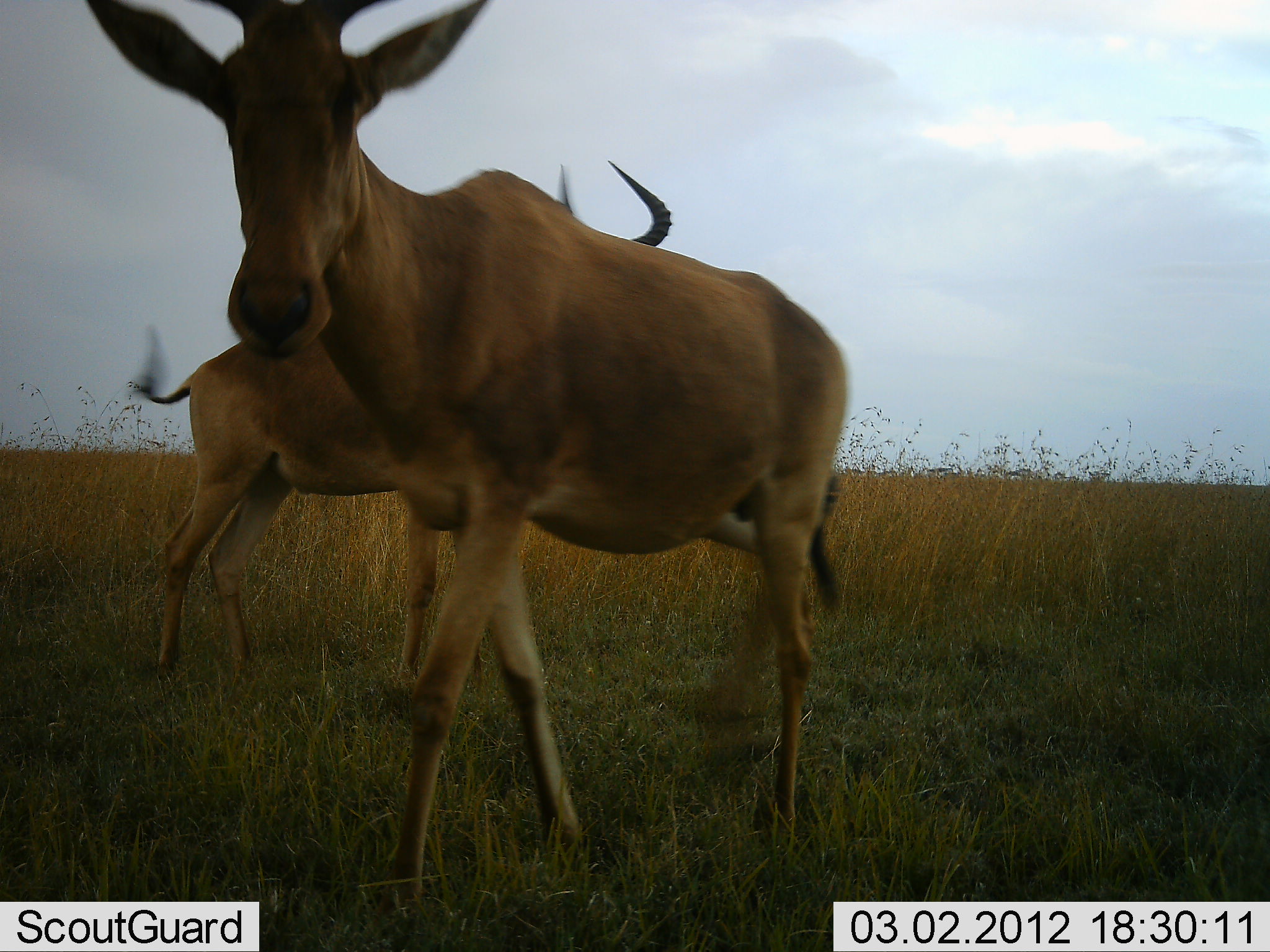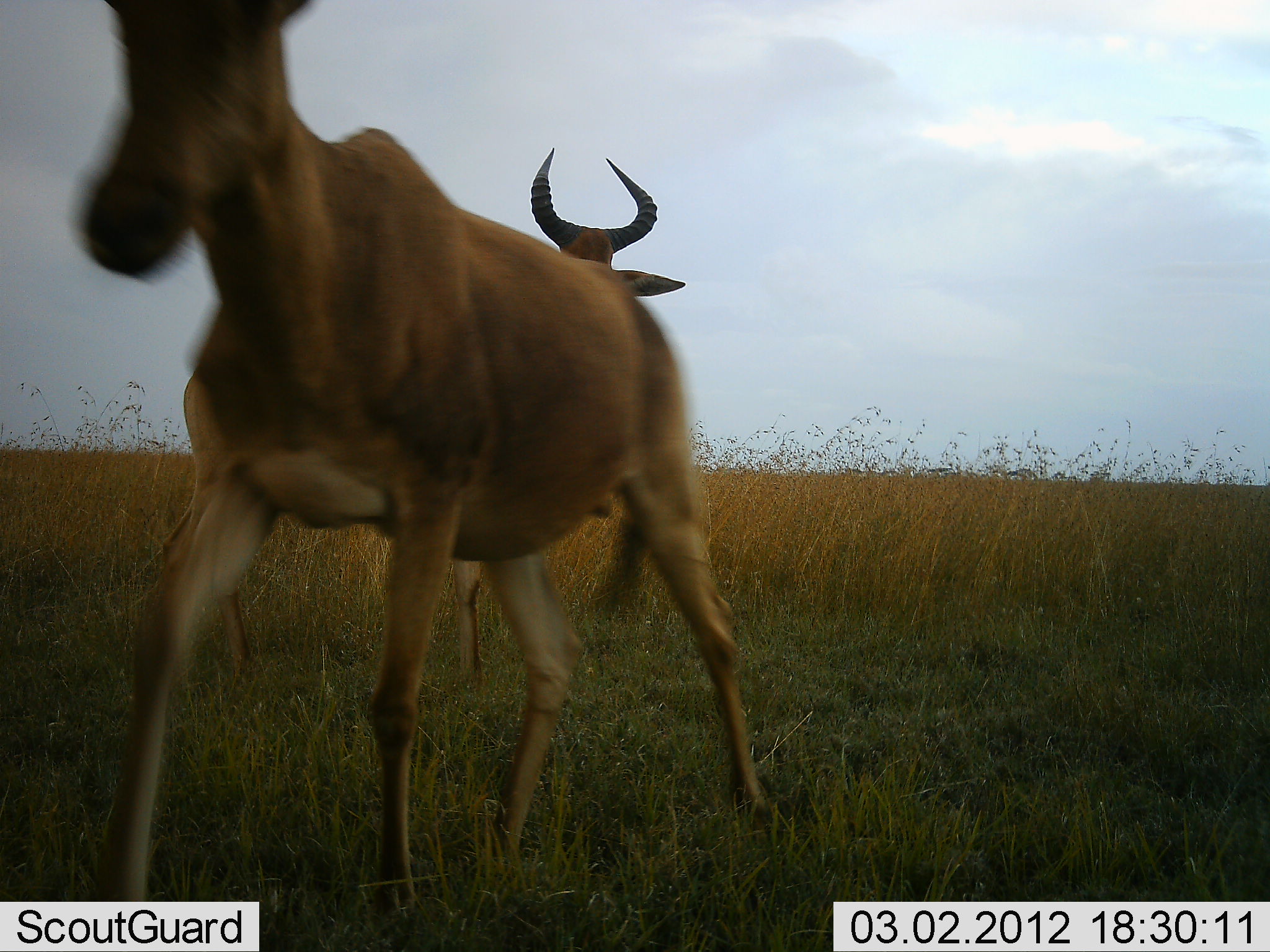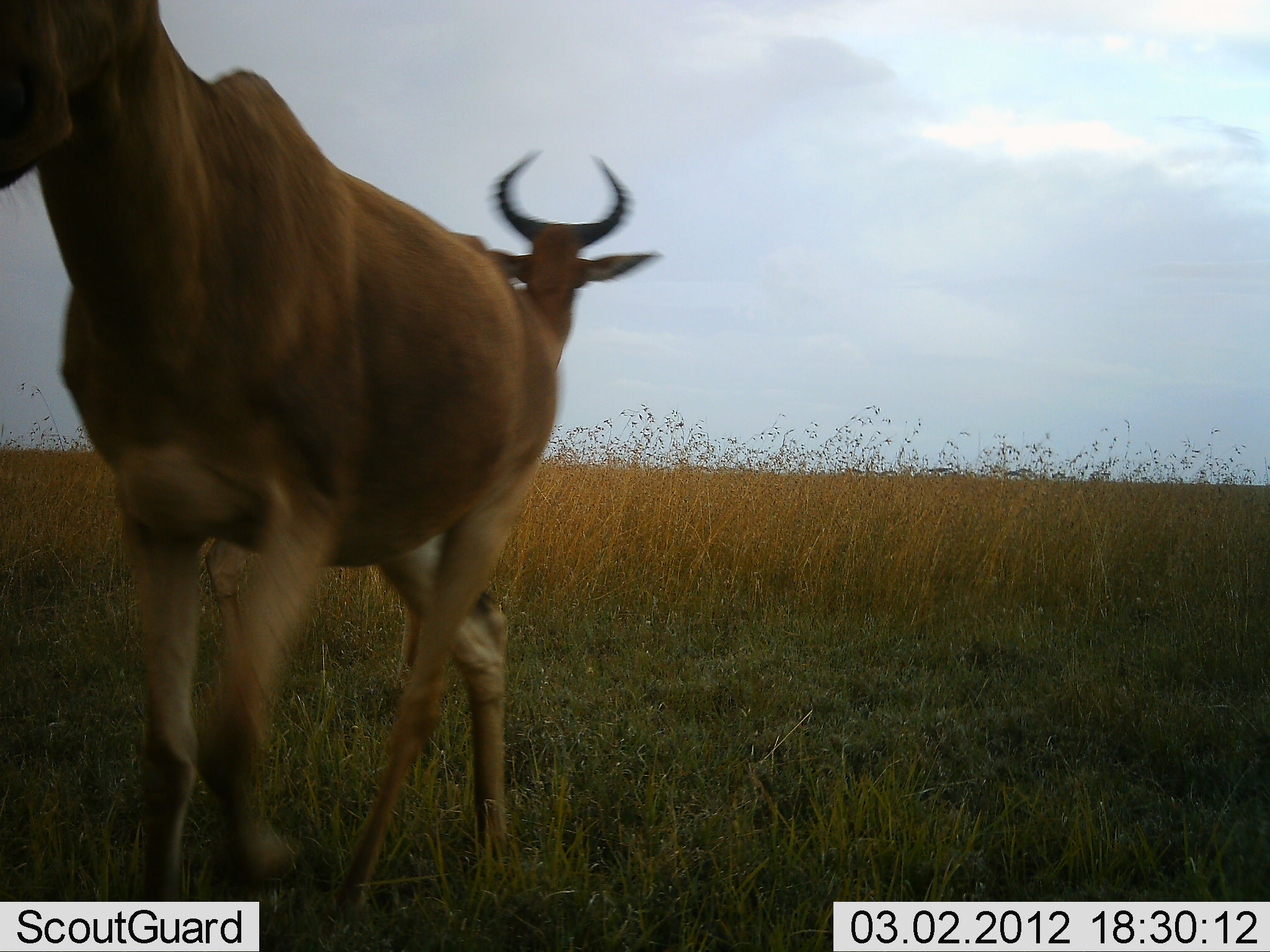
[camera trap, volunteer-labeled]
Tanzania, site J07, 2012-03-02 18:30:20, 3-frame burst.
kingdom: Animalia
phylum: Chordata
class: Mammalia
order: Artiodactyla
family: Bovidae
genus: Alcelaphus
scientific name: Alcelaphus buselaphus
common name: hartebeest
Hartebeest (Alcelaphus buselaphus), count 2. Behavior (volunteer vote fractions): standing 35%, resting 0%, moving 94%, interacting 6%. Young present (vote fraction): 3%. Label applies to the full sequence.